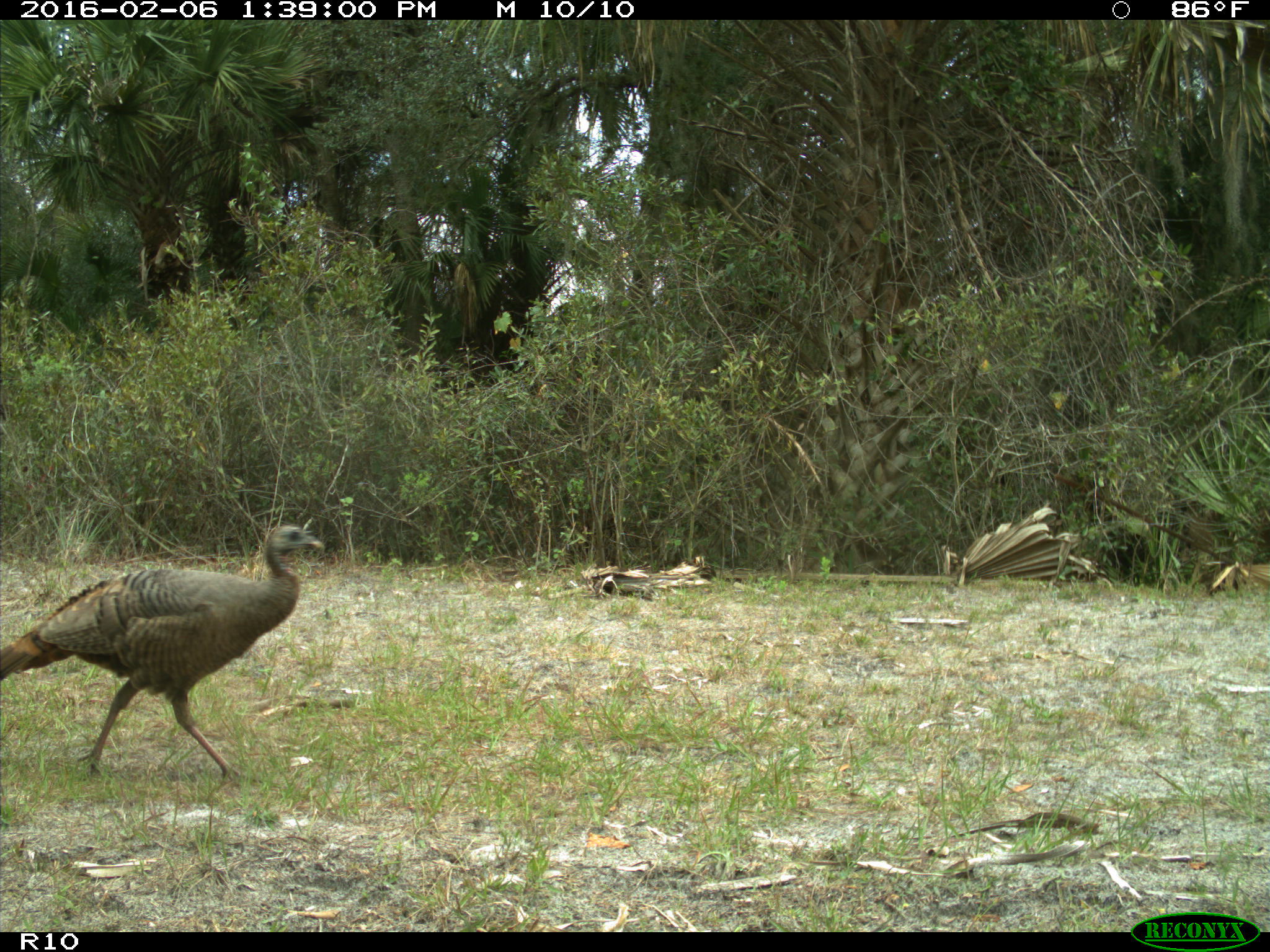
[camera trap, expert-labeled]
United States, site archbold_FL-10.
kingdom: Animalia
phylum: Chordata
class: Aves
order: Galliformes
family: Phasianidae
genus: Meleagris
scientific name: Meleagris gallopavo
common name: wild turkey